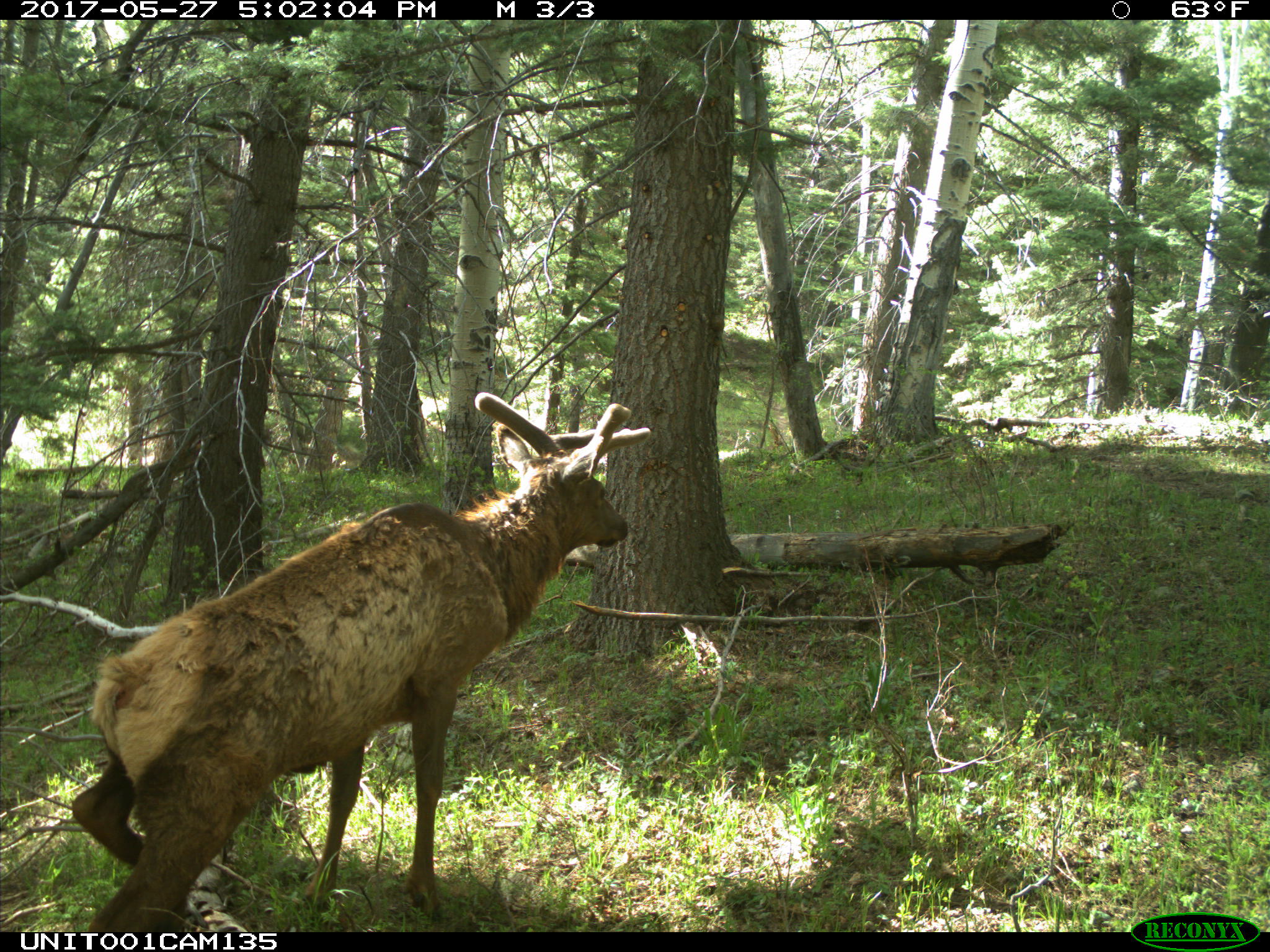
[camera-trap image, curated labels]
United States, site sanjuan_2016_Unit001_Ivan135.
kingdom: Animalia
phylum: Chordata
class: Mammalia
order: Artiodactyla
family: Cervidae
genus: Cervus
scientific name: Cervus elaphus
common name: red deer